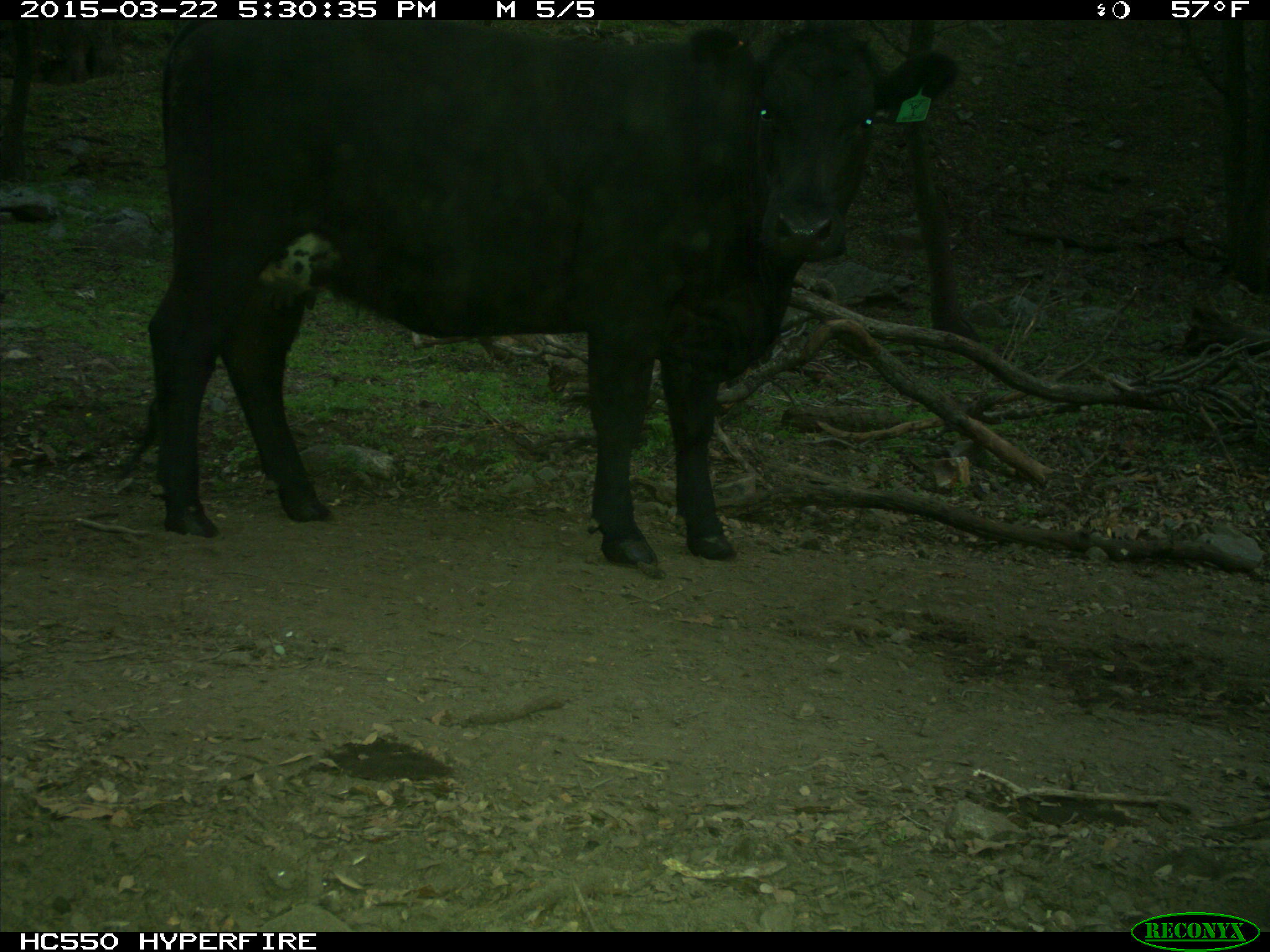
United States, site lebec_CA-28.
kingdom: Animalia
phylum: Chordata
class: Mammalia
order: Artiodactyla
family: Bovidae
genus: Bos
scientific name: Bos taurus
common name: domestic cow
Bos taurus (domestic cow).